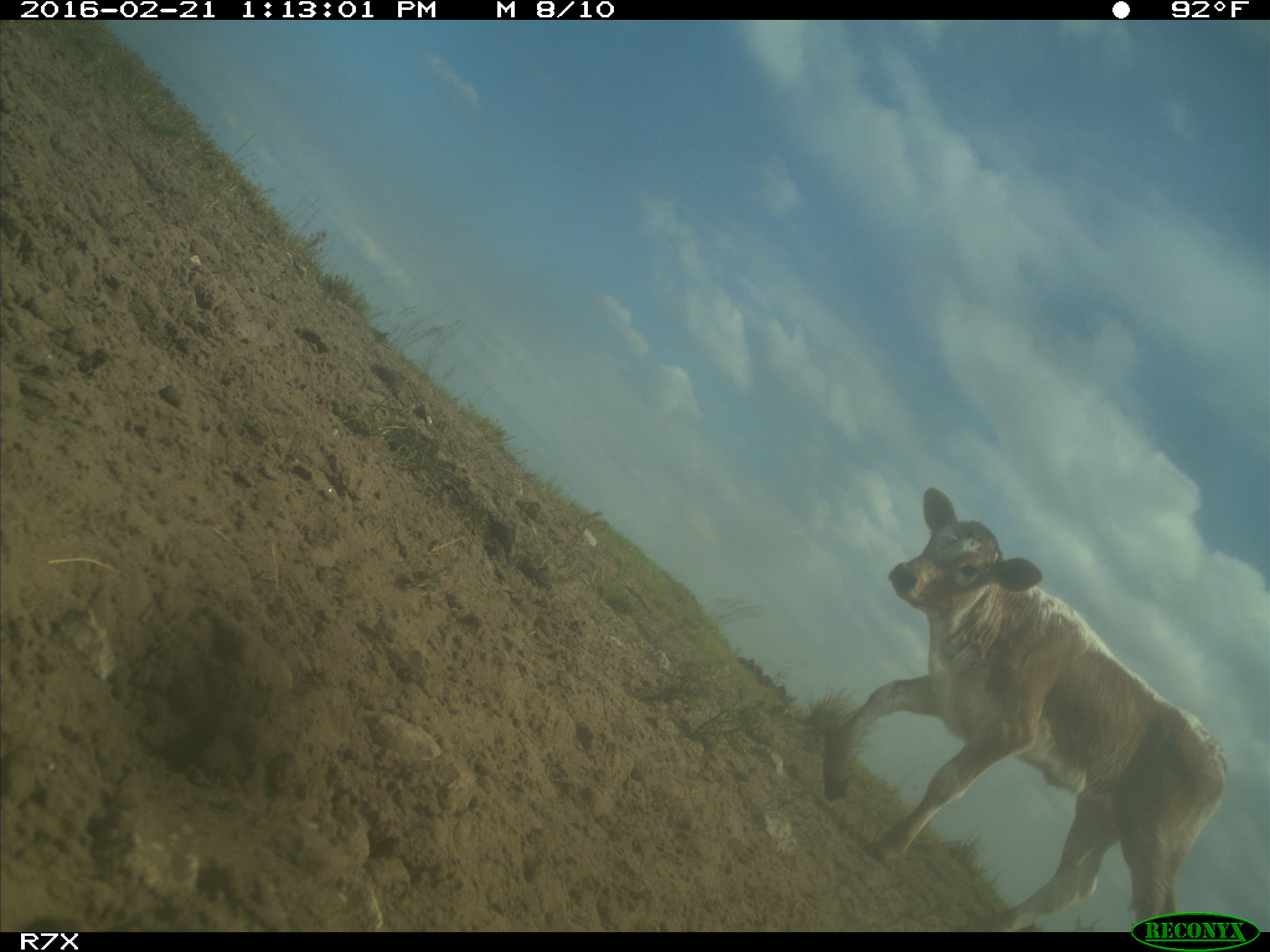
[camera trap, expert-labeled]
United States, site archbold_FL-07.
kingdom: Animalia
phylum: Chordata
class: Mammalia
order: Artiodactyla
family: Bovidae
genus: Bos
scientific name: Bos taurus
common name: domestic cow